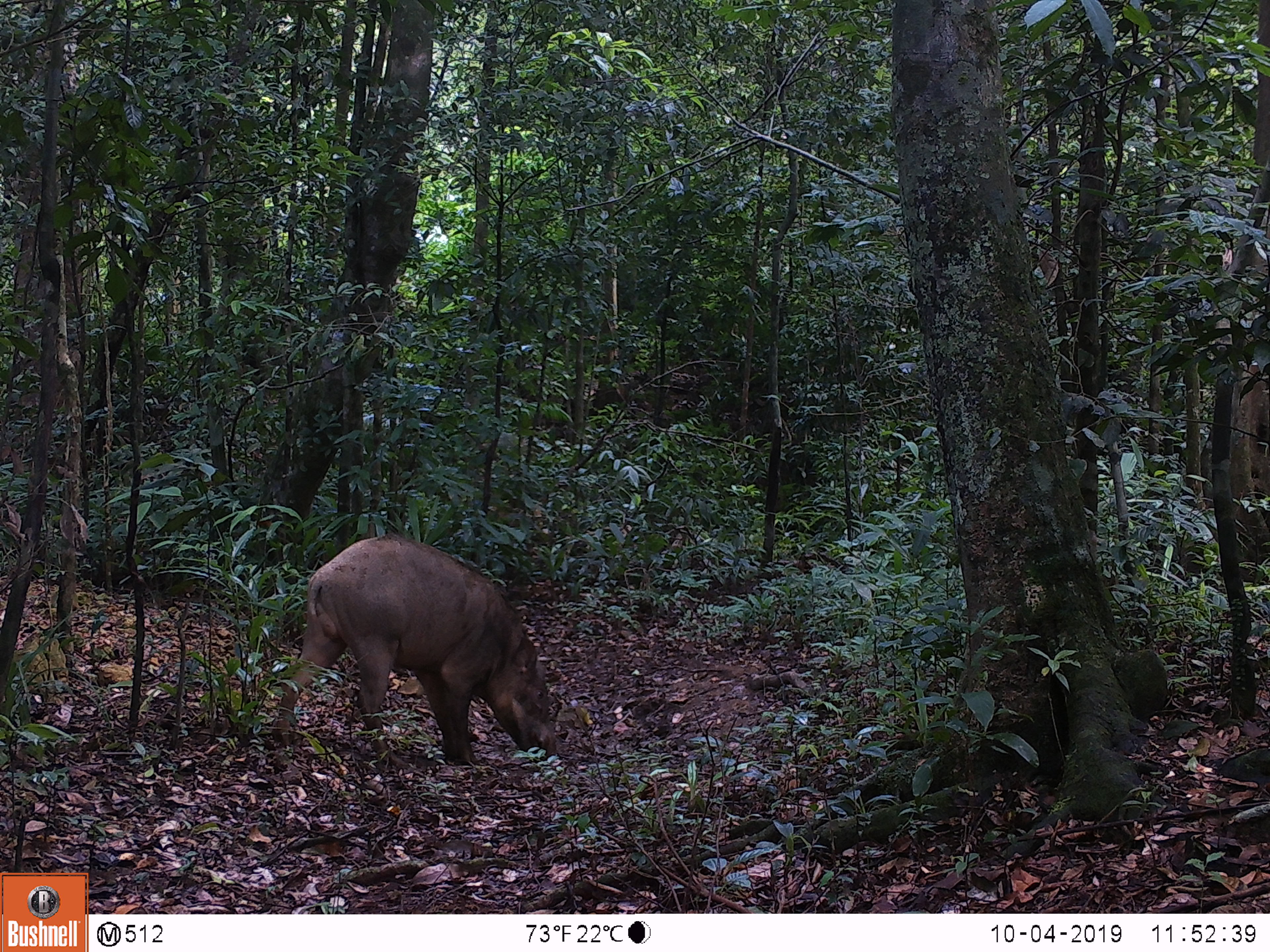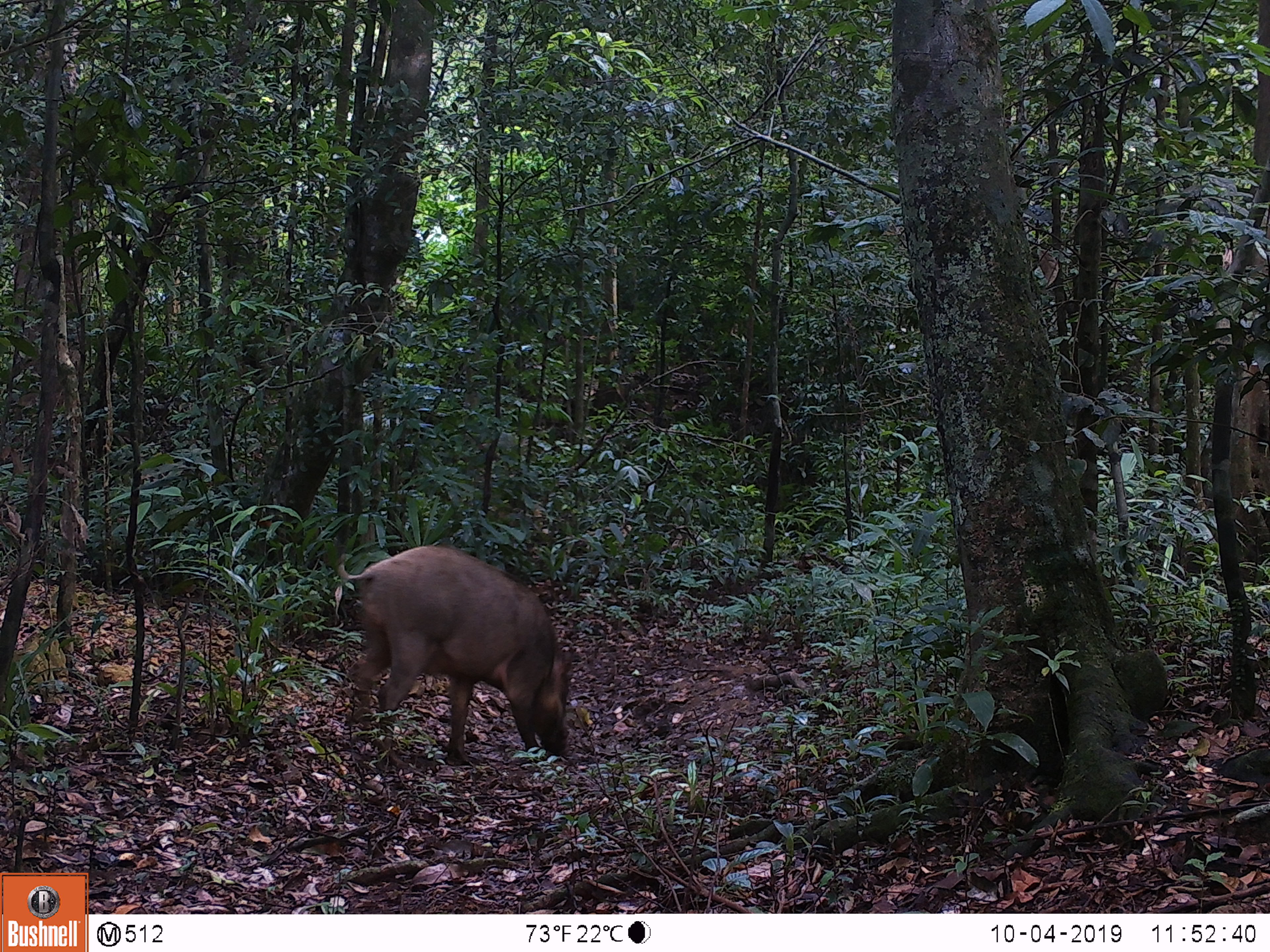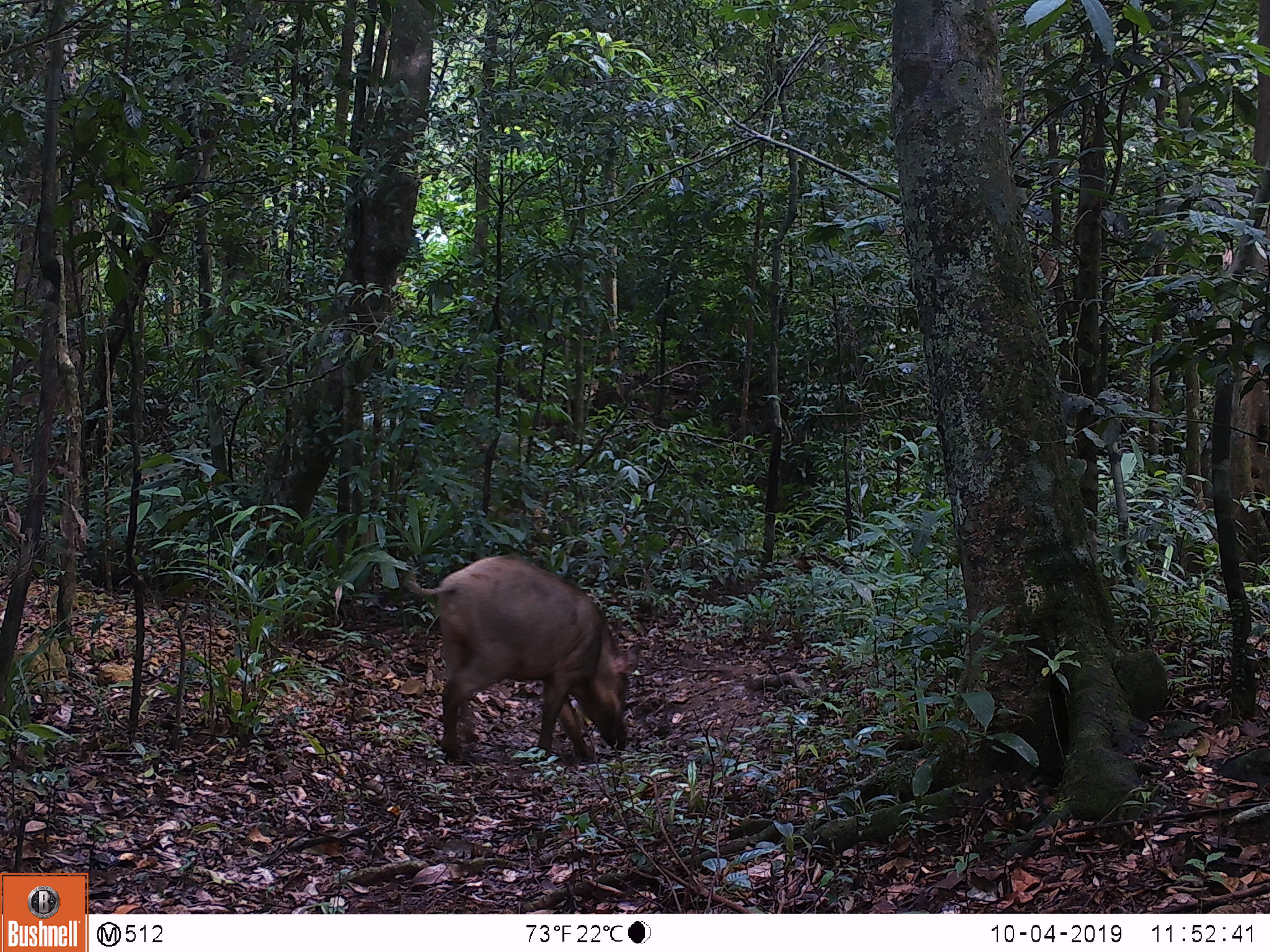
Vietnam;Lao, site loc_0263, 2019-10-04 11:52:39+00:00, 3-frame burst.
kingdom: Animalia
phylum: Chordata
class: Mammalia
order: Artiodactyla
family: Suidae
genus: Sus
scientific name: Sus scrofa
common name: eurasian wild pig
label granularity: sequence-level